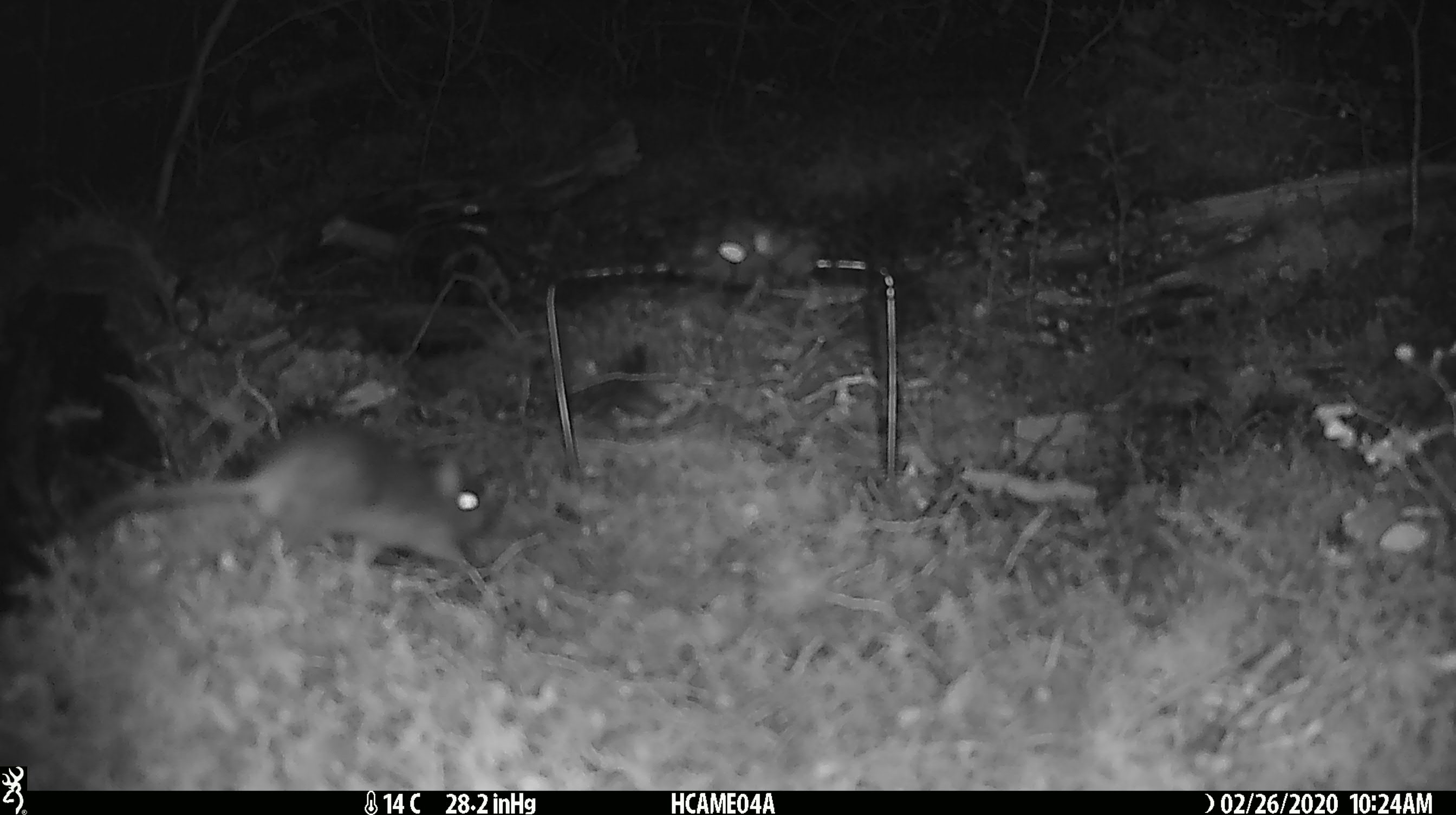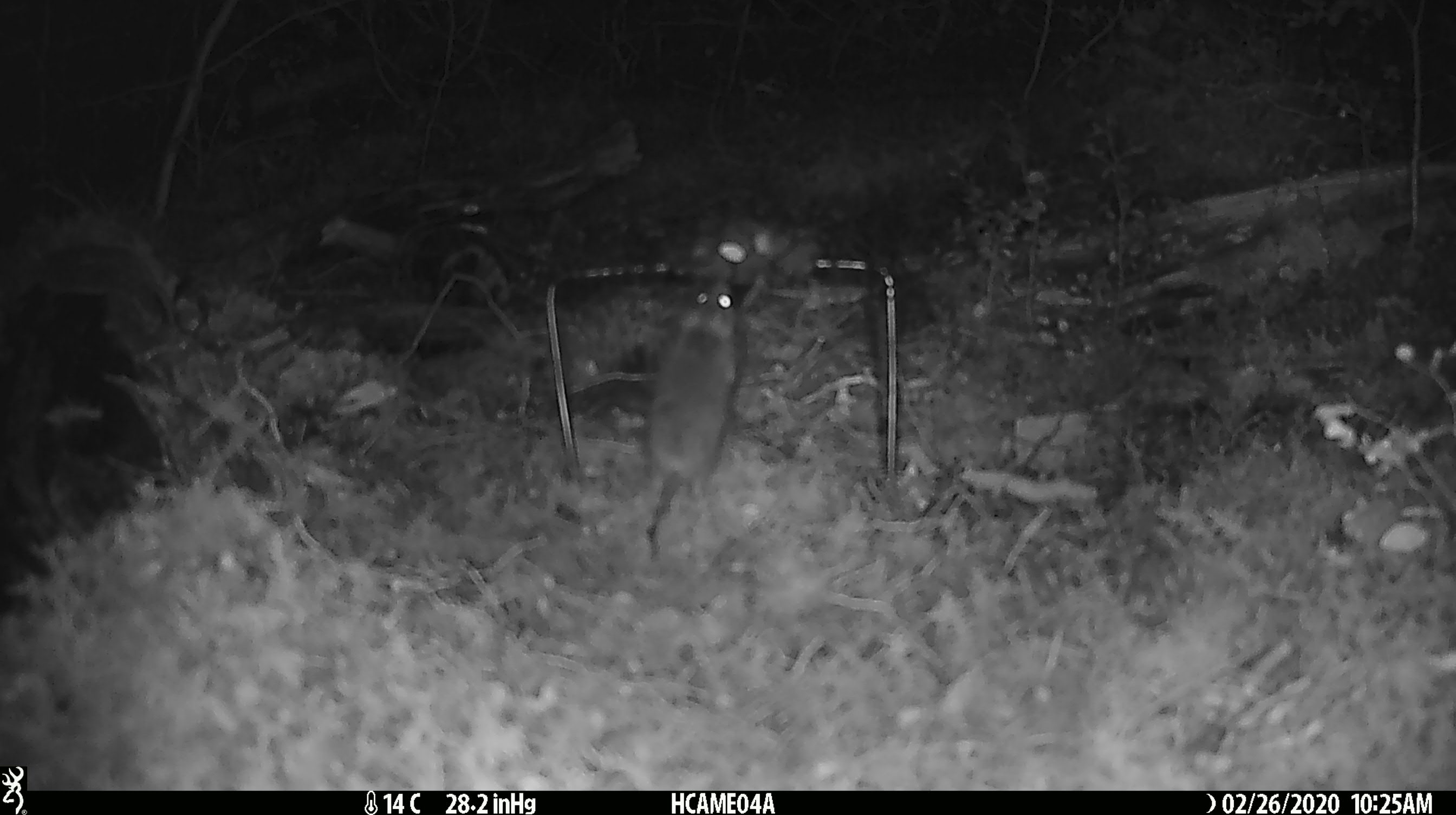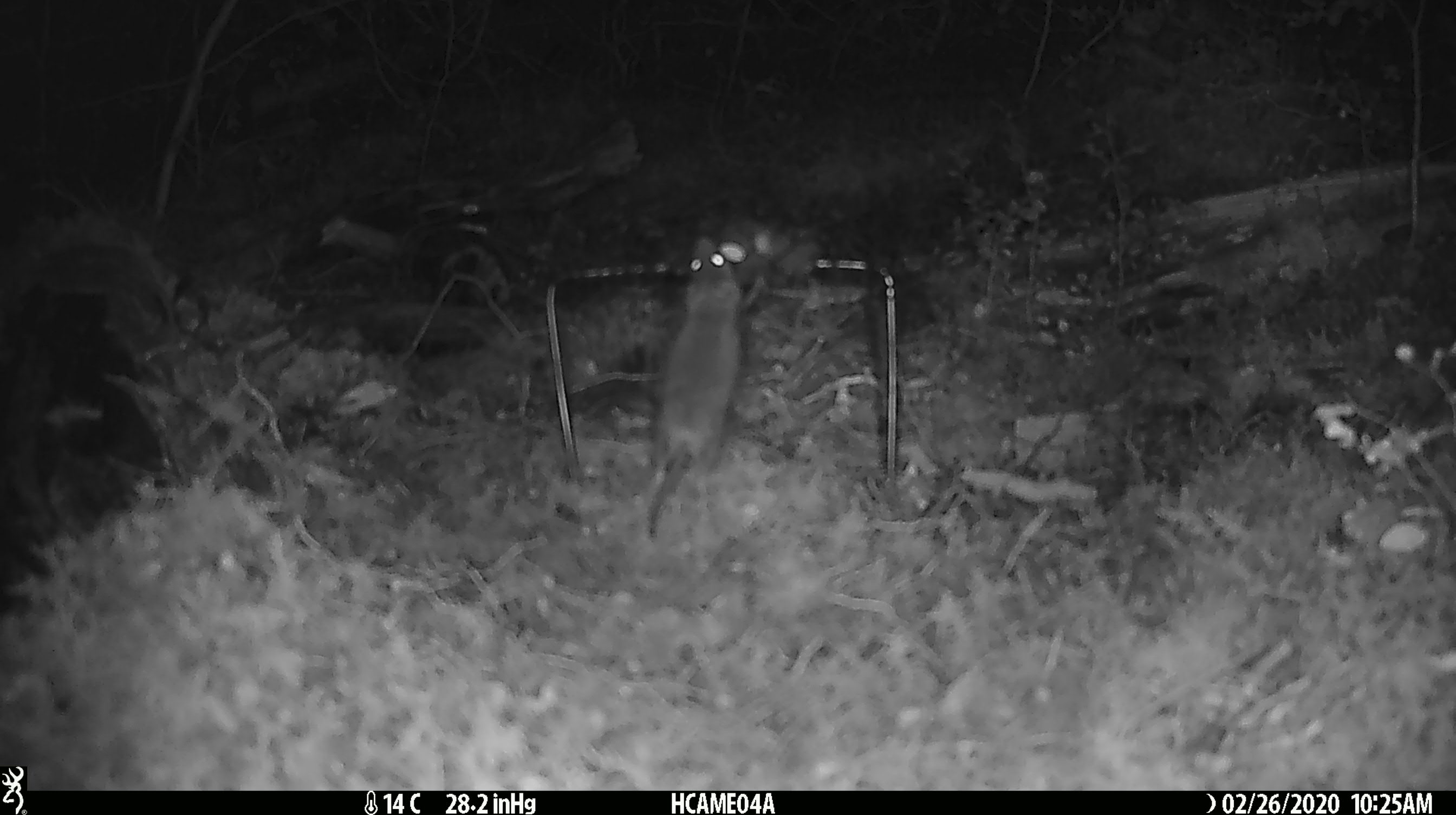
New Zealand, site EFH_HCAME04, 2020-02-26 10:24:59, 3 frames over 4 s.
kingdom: Animalia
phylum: Chordata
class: Mammalia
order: Rodentia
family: Muridae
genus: Mus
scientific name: Mus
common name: mouse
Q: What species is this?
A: Mouse (Mus).